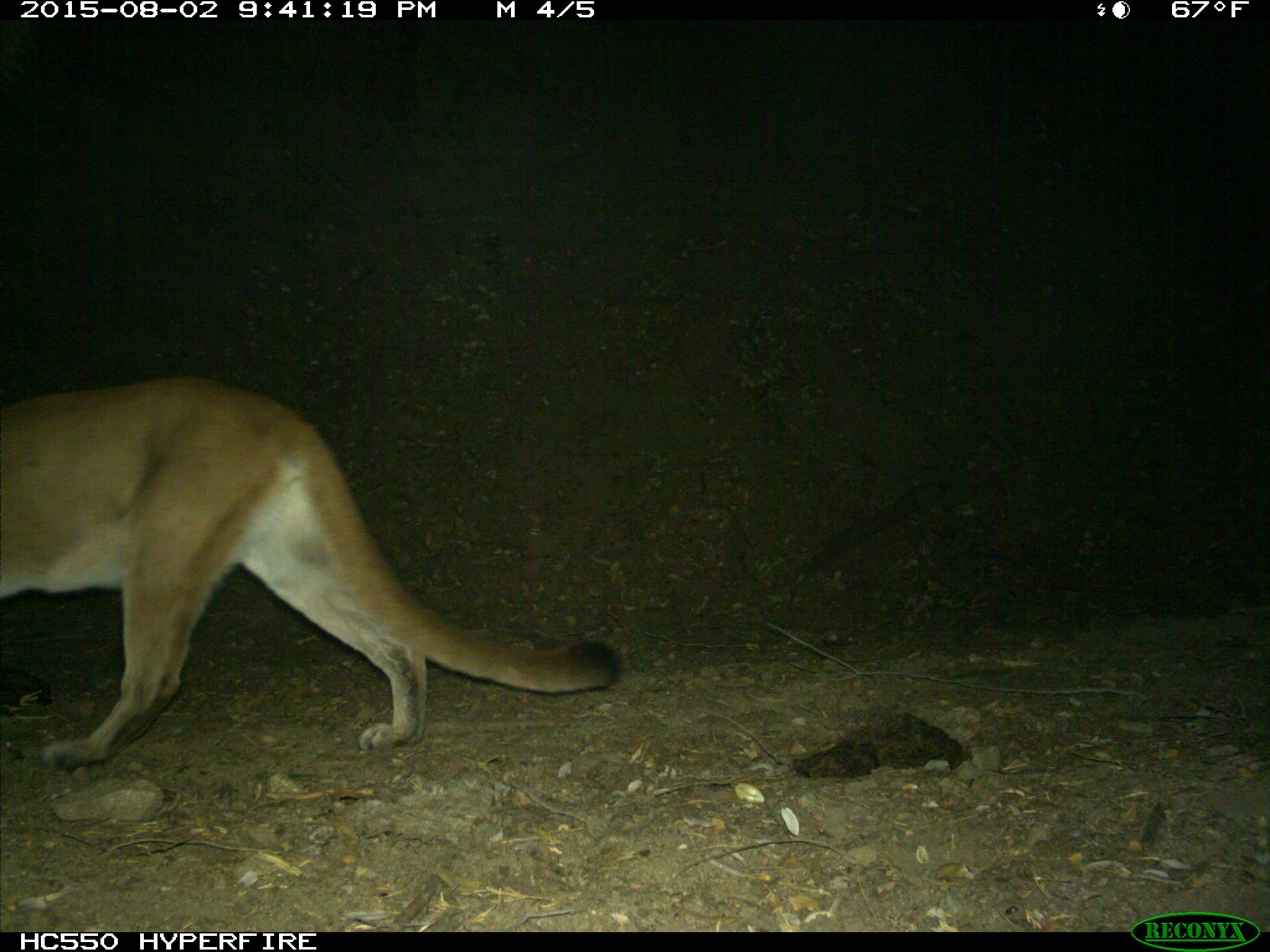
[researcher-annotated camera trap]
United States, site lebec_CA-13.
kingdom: Animalia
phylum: Chordata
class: Mammalia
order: Carnivora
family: Felidae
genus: Puma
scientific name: Puma concolor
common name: mountain lion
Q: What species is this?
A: Puma concolor (mountain lion).